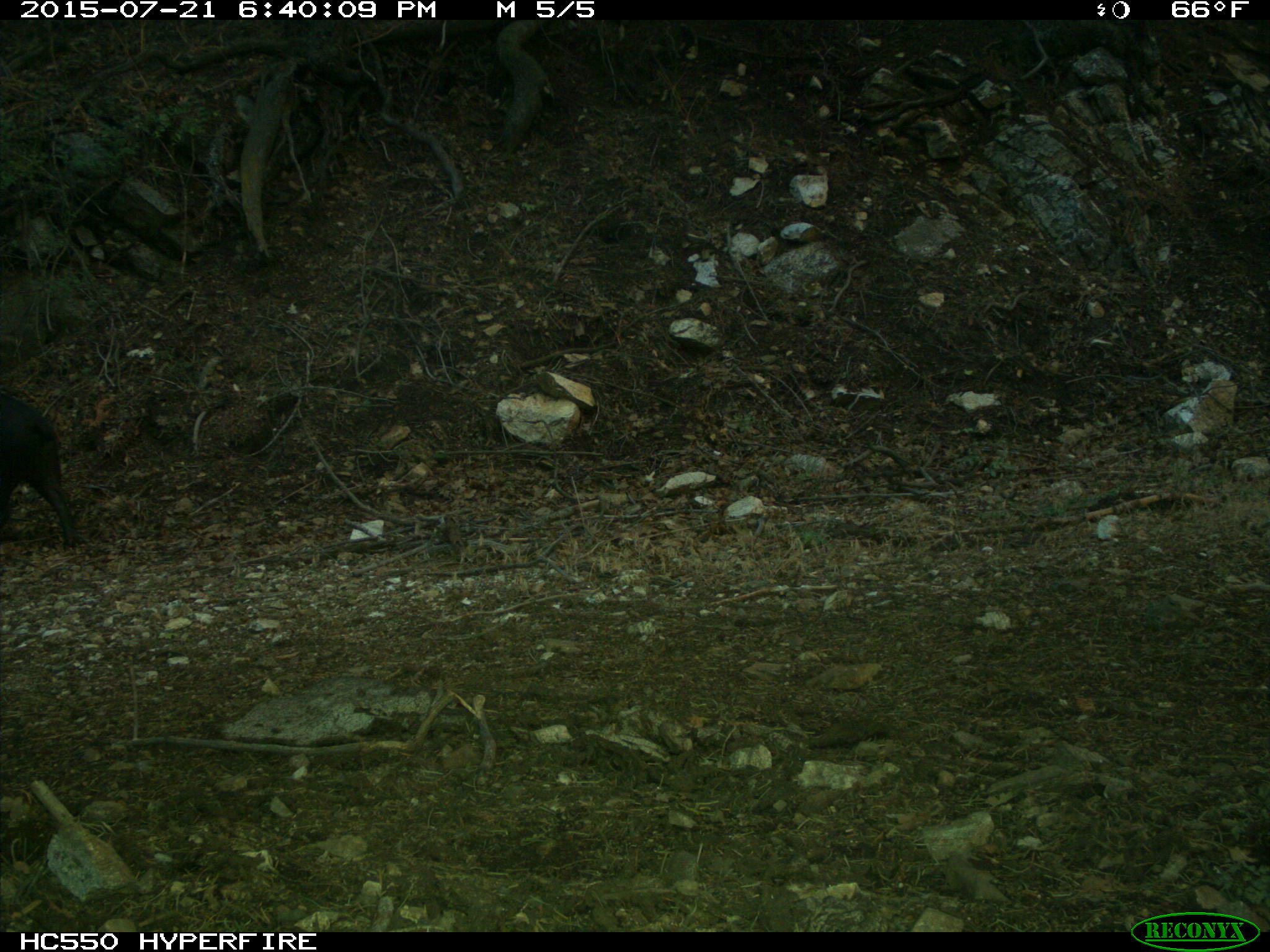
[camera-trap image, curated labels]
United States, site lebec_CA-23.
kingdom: Animalia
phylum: Chordata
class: Mammalia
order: Artiodactyla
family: Suidae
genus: Sus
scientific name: Sus scrofa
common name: wild boar